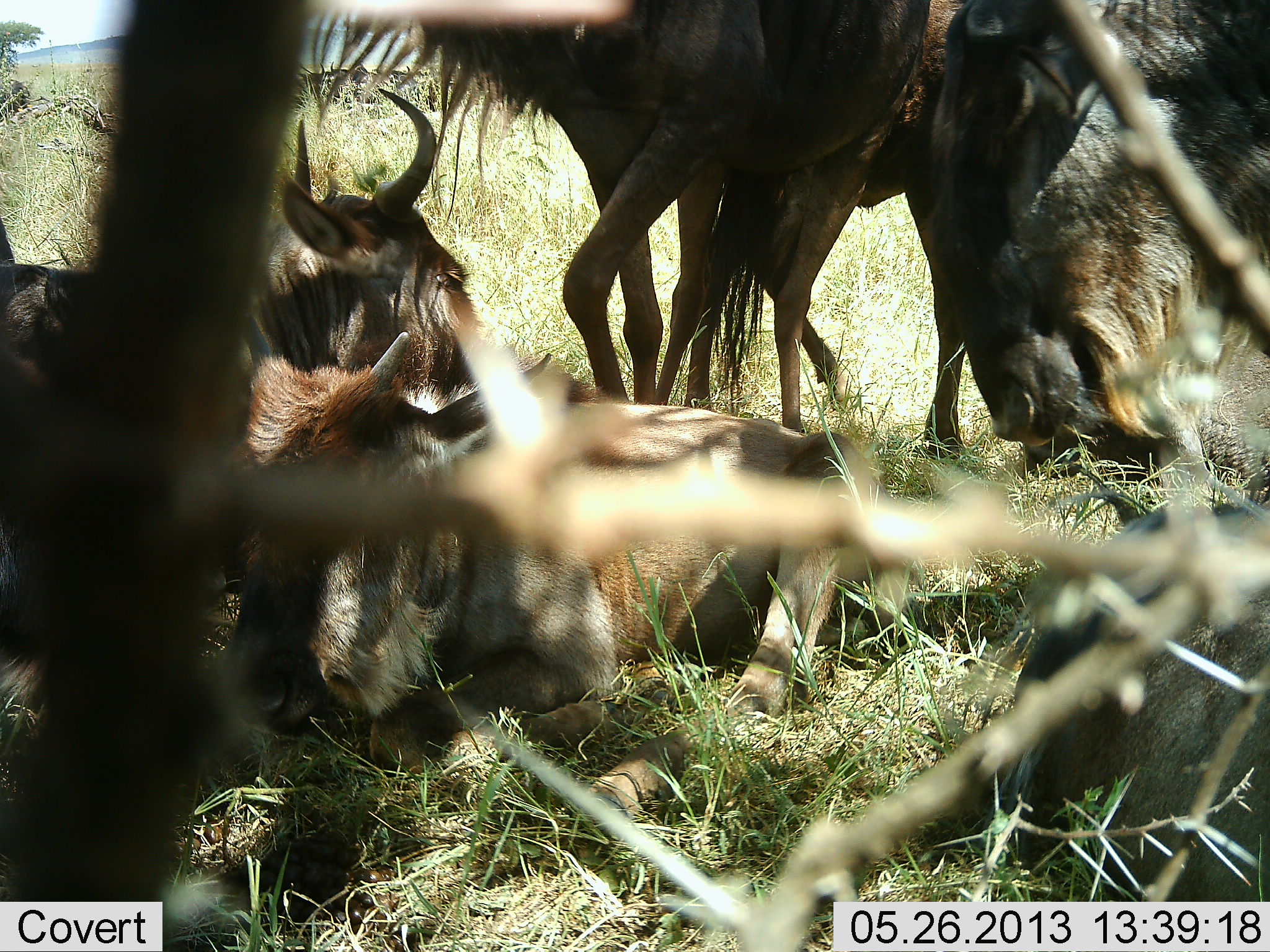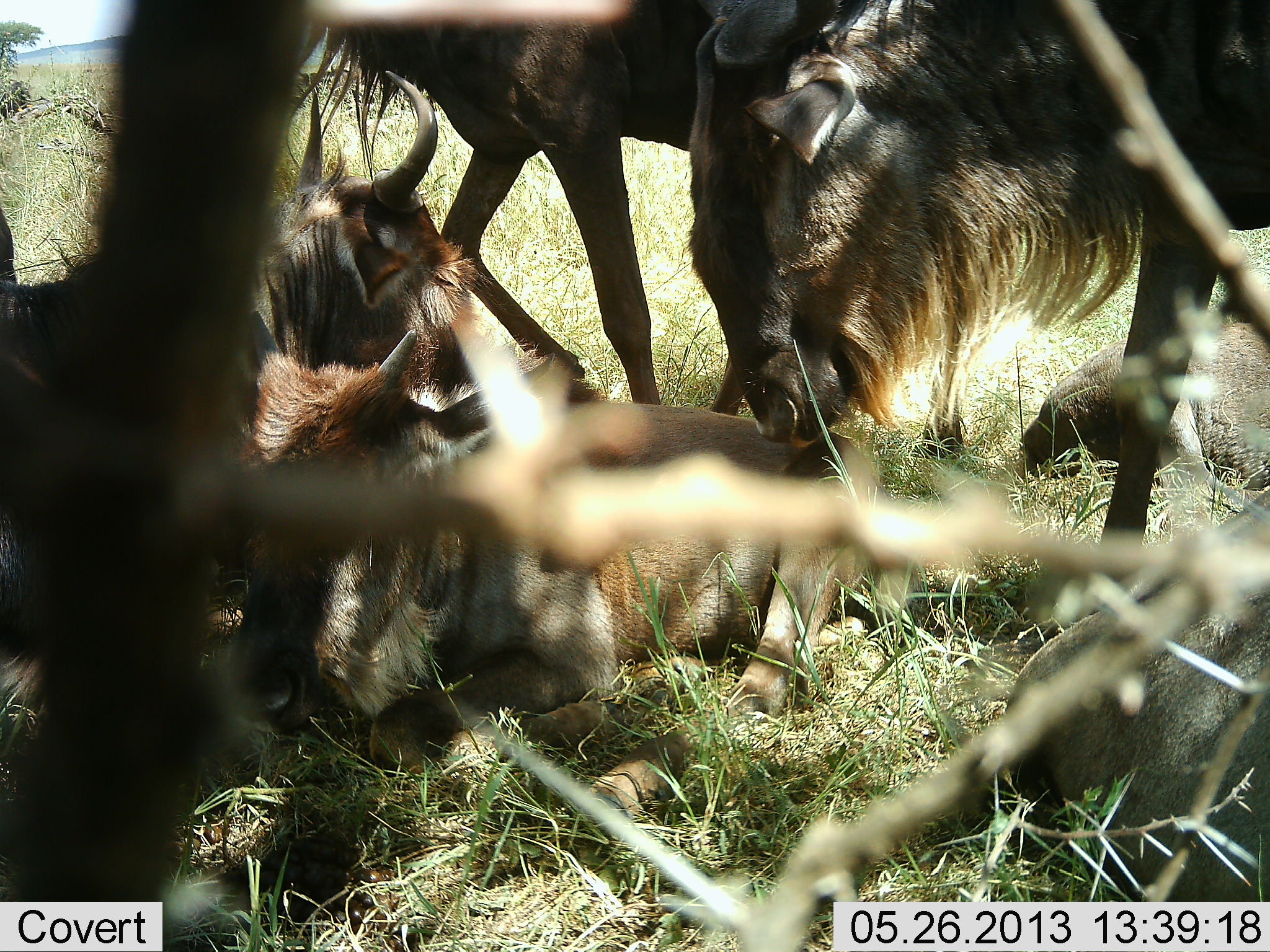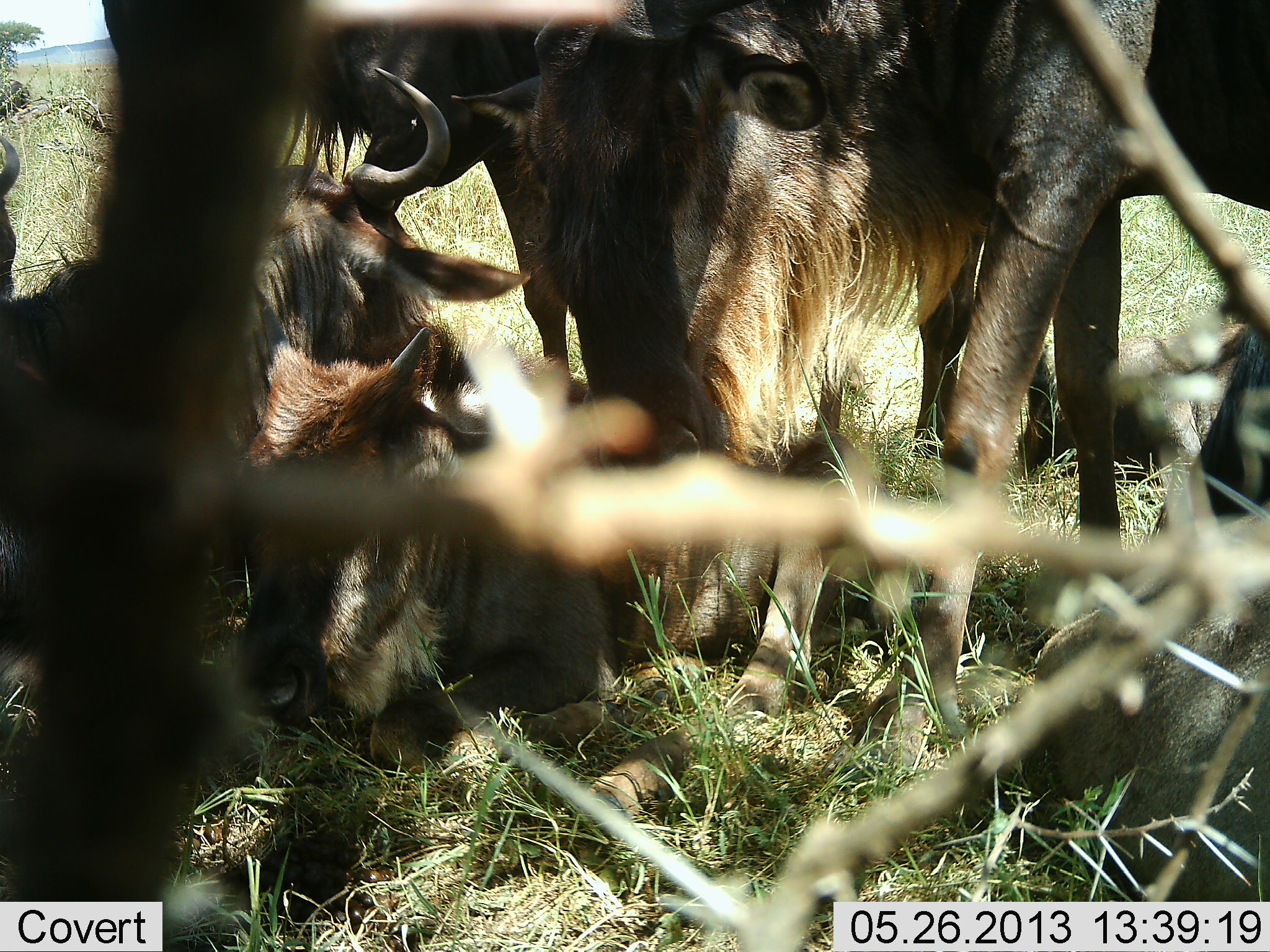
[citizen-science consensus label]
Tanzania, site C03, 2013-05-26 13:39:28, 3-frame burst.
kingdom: Animalia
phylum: Chordata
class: Mammalia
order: Artiodactyla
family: Bovidae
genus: Connochaetes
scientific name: Connochaetes taurinus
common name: blue wildebeest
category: wildebeest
Wildebeest (blue wildebeest) (Connochaetes taurinus), count 6. Behavior (volunteer vote fractions): standing 50%, resting 90%, moving 40%, interacting 50%. Young present (vote fraction): 70%. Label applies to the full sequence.